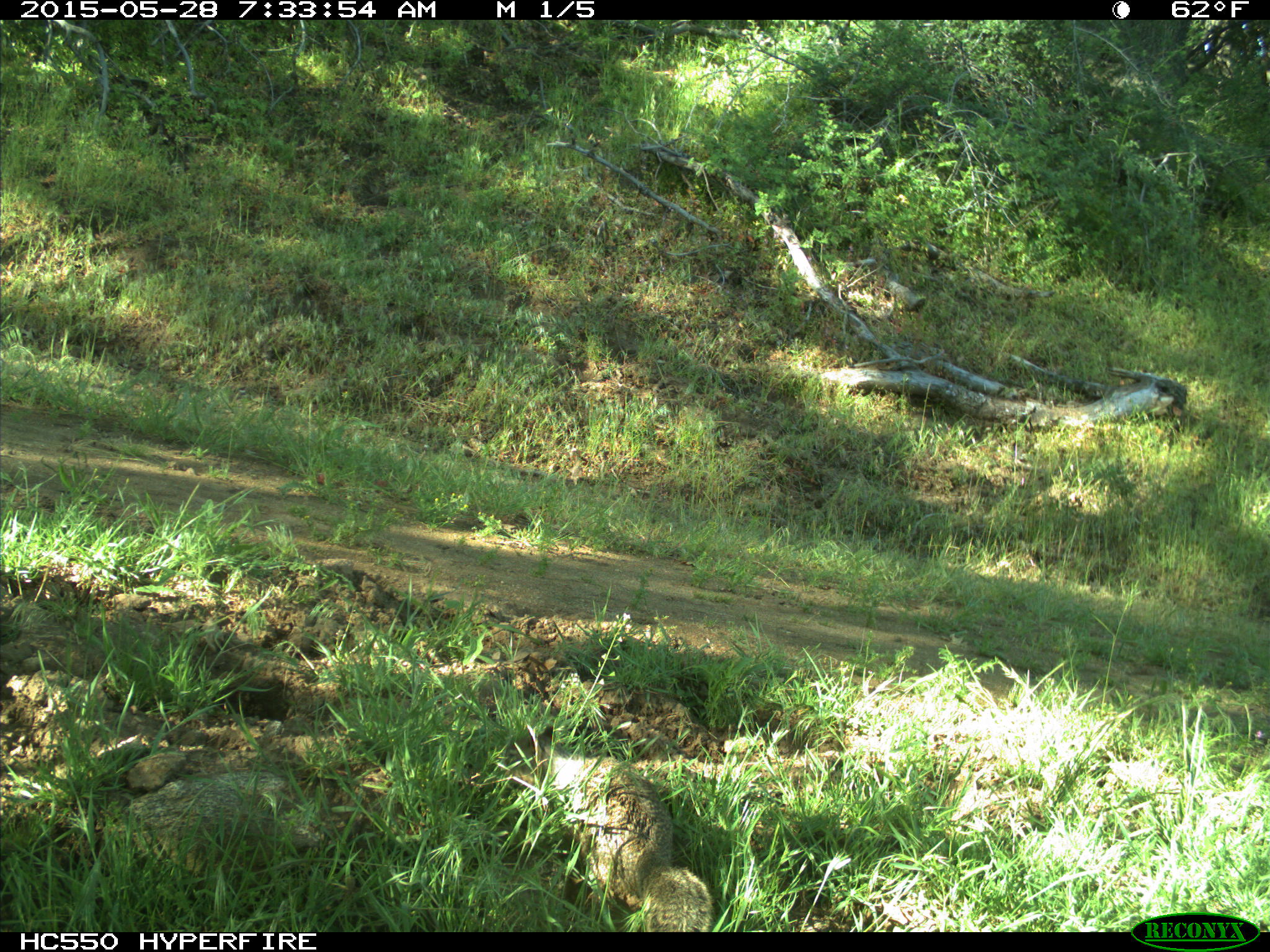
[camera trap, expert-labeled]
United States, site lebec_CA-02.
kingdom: Animalia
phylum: Chordata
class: Mammalia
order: Rodentia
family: Sciuridae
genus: Otospermophilus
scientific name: Otospermophilus beecheyi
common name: california ground squirrel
Otospermophilus beecheyi (california ground squirrel).